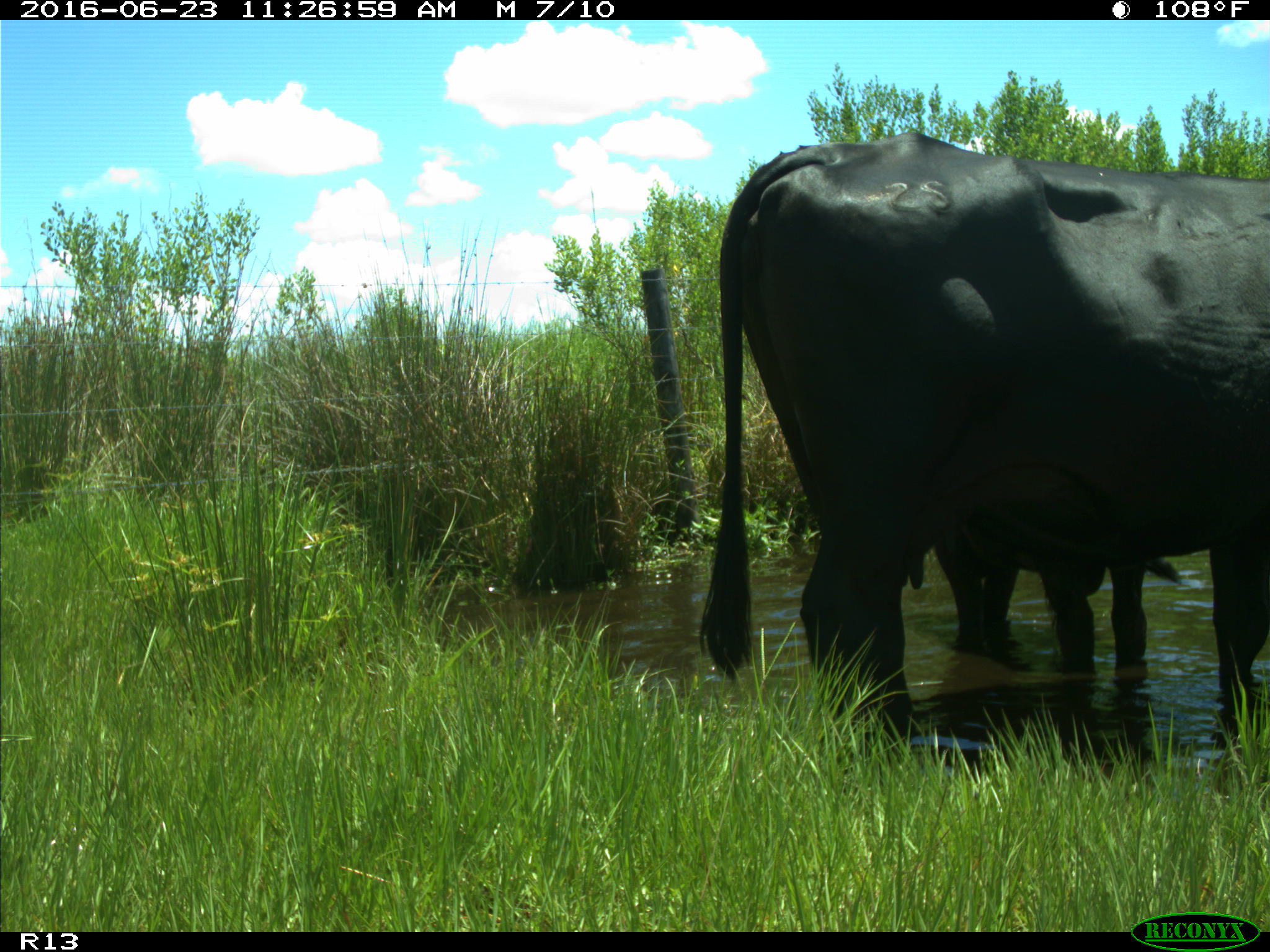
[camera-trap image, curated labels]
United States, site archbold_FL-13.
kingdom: Animalia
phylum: Chordata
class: Mammalia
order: Artiodactyla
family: Bovidae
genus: Bos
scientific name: Bos taurus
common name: domestic cow